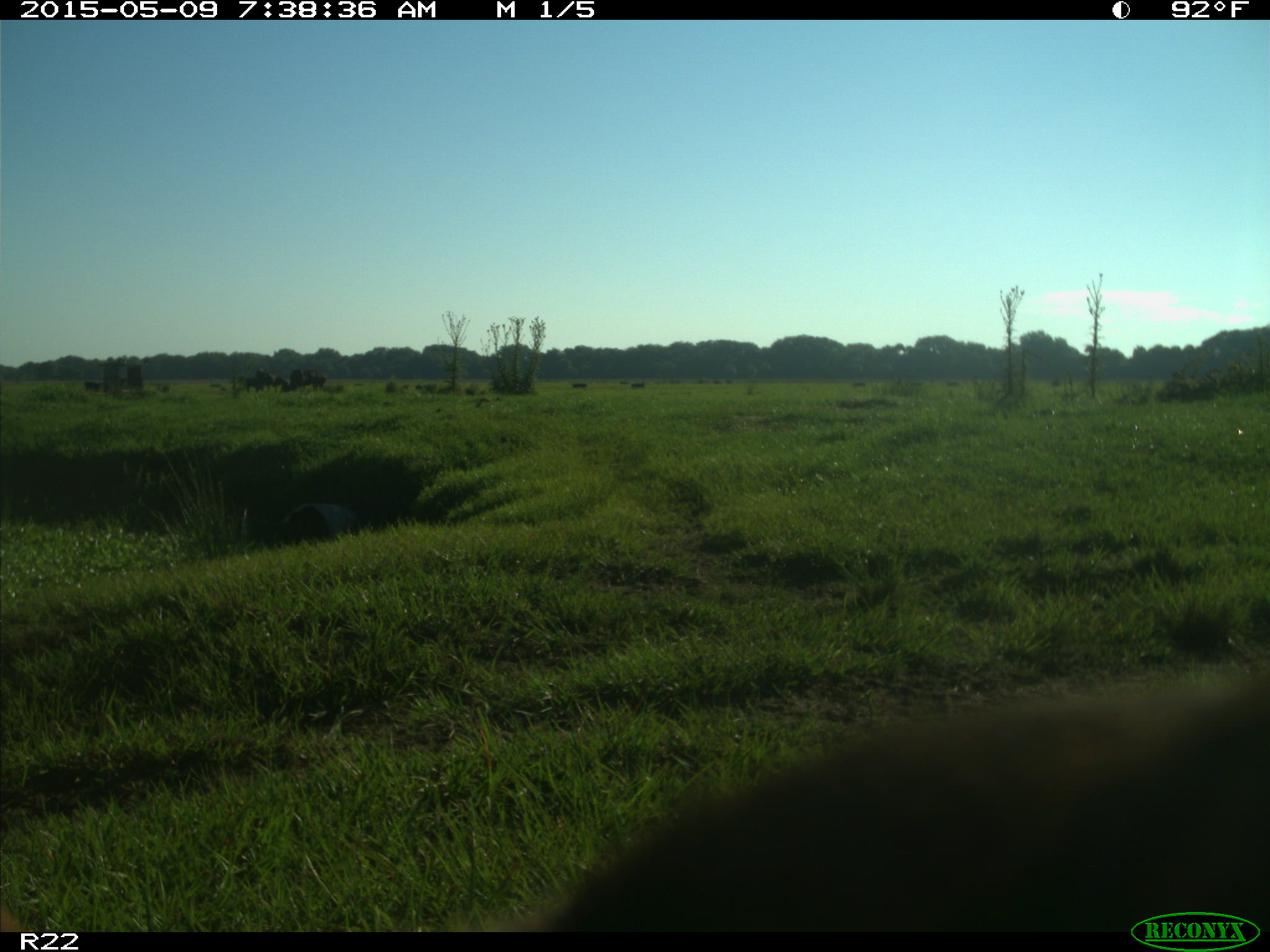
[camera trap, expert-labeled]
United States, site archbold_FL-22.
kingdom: Animalia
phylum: Chordata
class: Mammalia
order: Artiodactyla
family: Bovidae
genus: Bos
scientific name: Bos taurus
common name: domestic cow